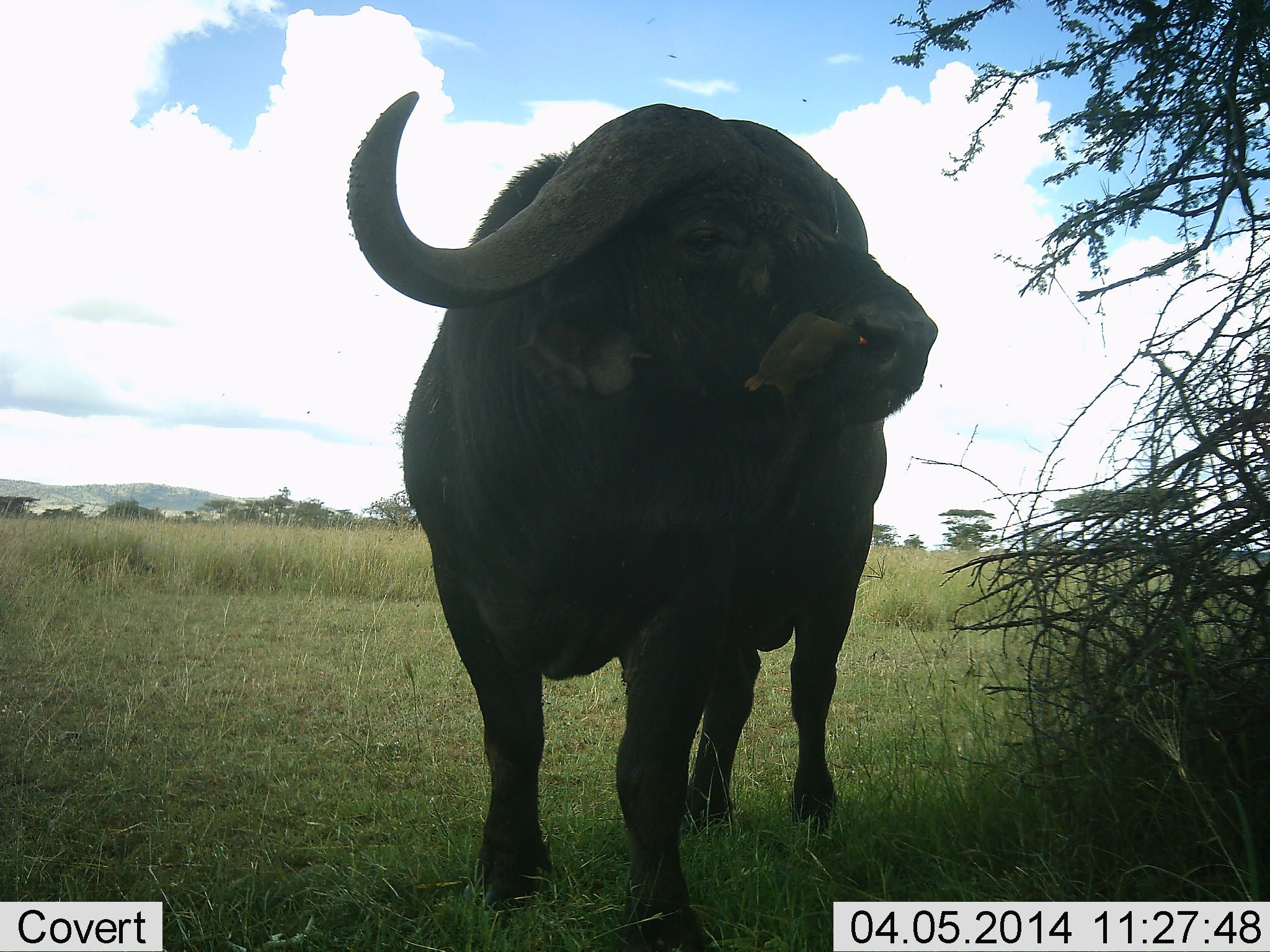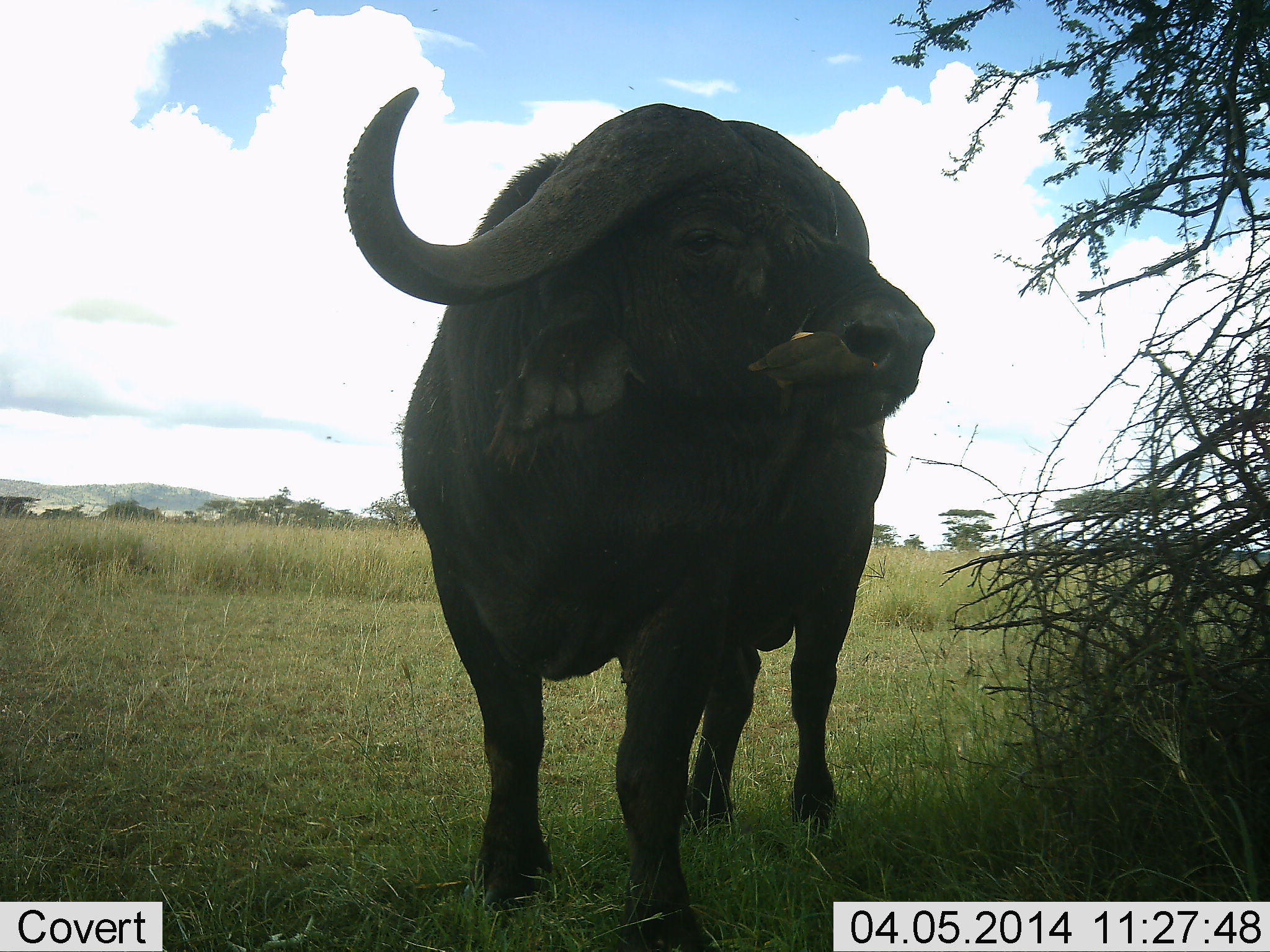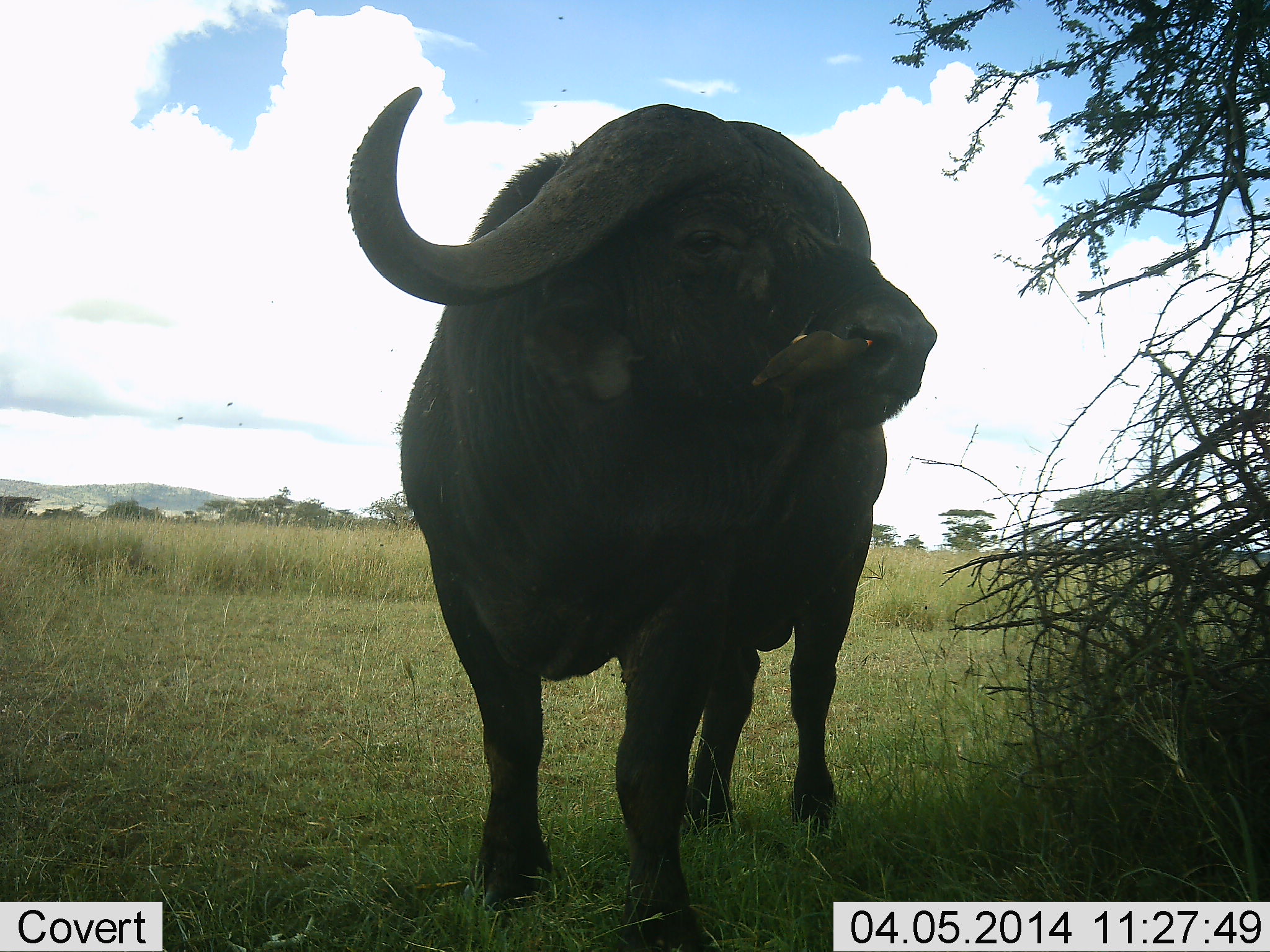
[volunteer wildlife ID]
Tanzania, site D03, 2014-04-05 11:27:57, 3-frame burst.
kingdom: Animalia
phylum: Chordata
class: Mammalia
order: Artiodactyla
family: Bovidae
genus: Syncerus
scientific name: Syncerus caffer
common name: cape buffalo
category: buffalo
Buffalo (cape buffalo) (Syncerus caffer), count 1. Behavior (volunteer vote fractions): standing 89%, resting 0%, moving 6%, interacting 11%. Young present (vote fraction): 0%. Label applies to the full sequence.